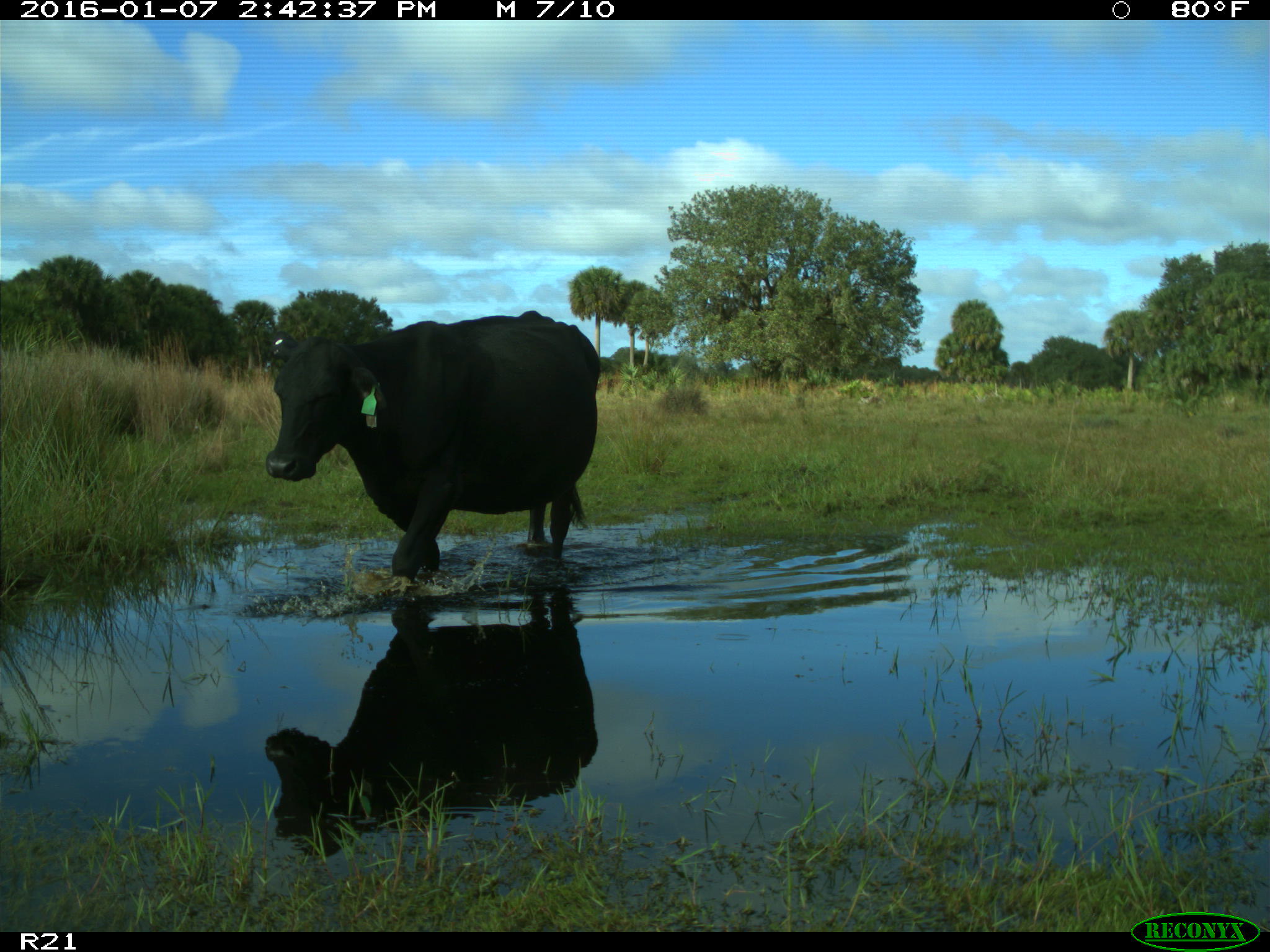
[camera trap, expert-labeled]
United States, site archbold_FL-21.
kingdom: Animalia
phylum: Chordata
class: Mammalia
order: Artiodactyla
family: Bovidae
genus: Bos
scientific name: Bos taurus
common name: domestic cow